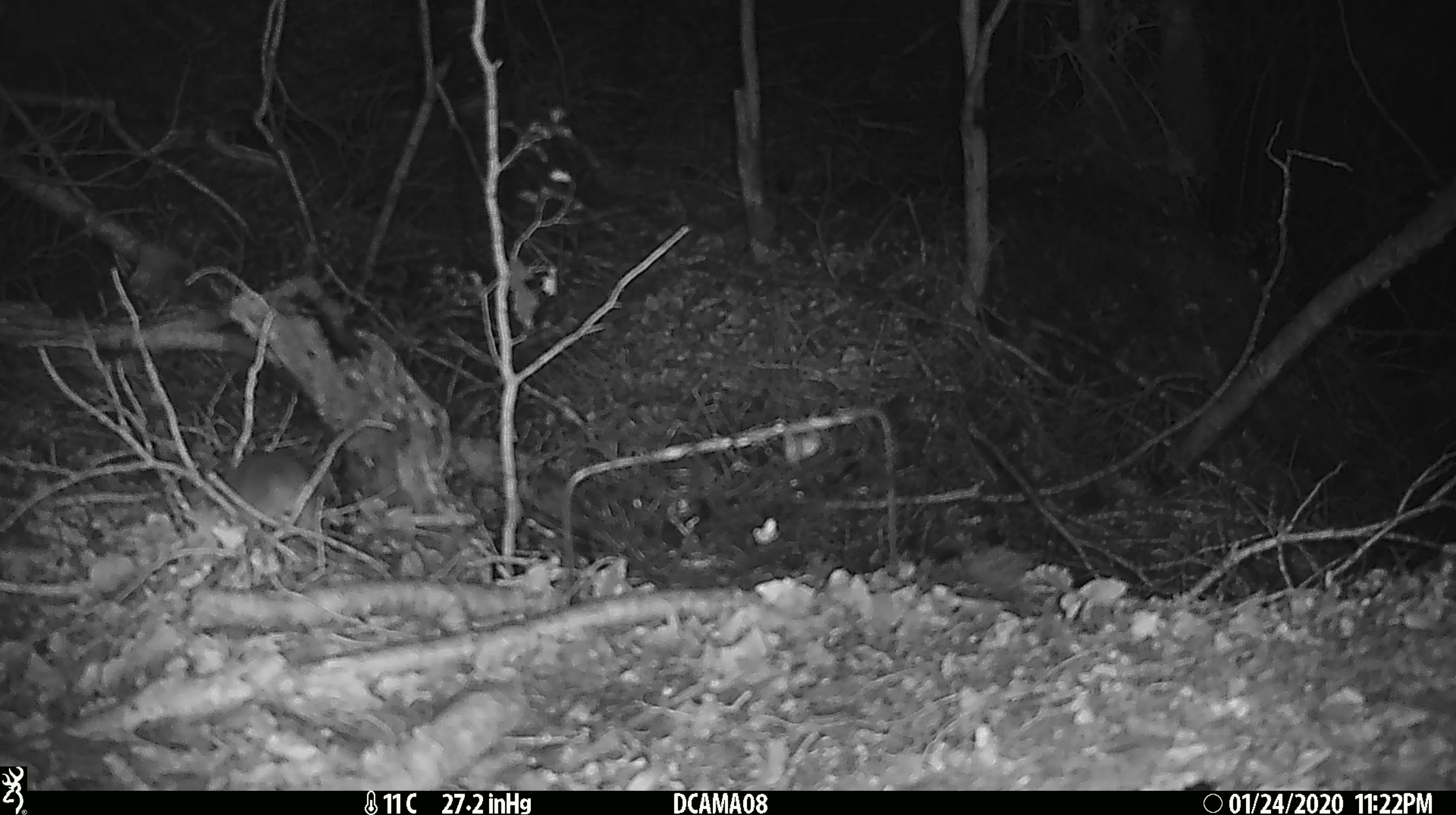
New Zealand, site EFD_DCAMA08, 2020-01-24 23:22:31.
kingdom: Animalia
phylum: Chordata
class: Mammalia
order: Rodentia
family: Muridae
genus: Mus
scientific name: Mus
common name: mouse